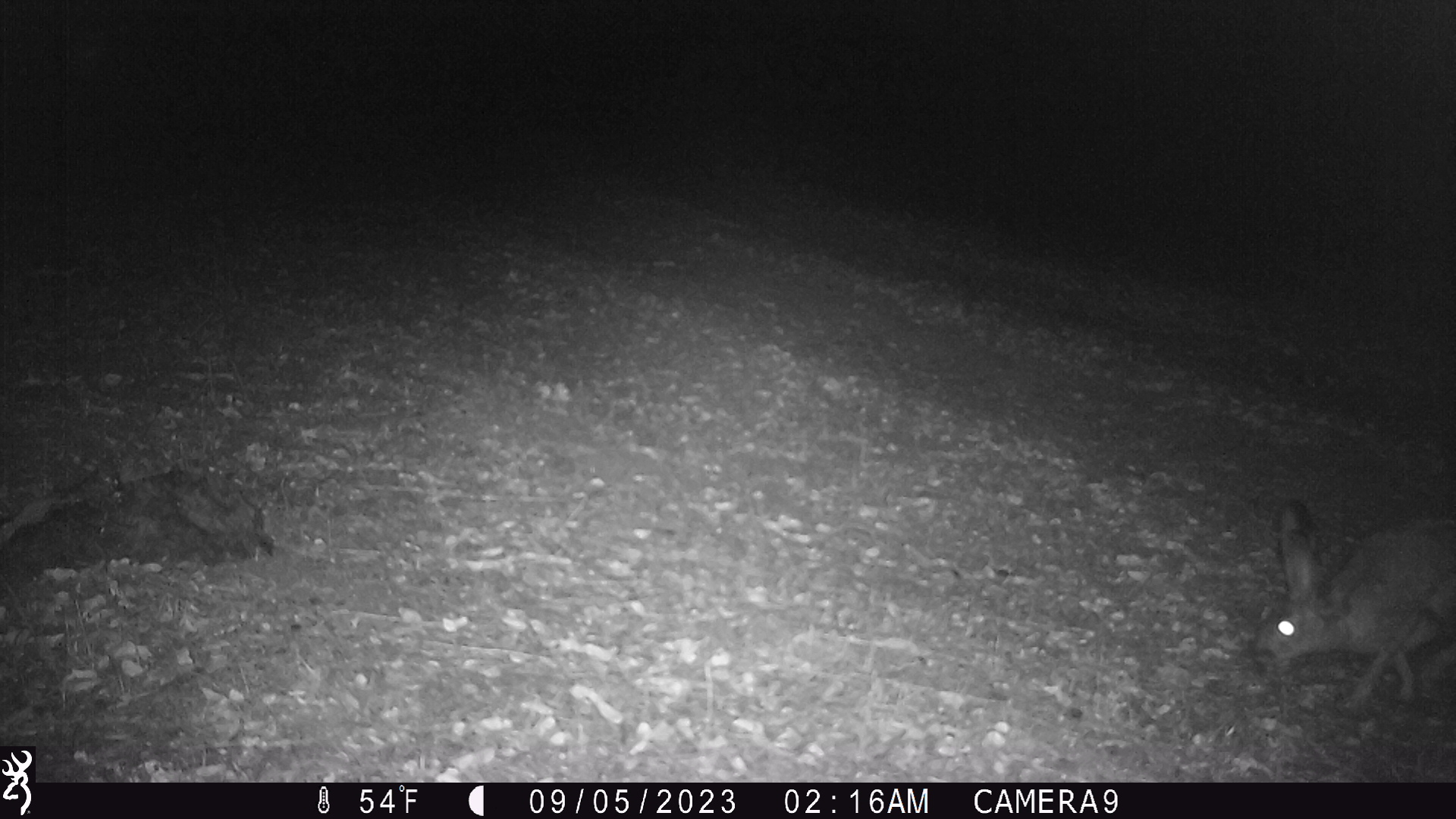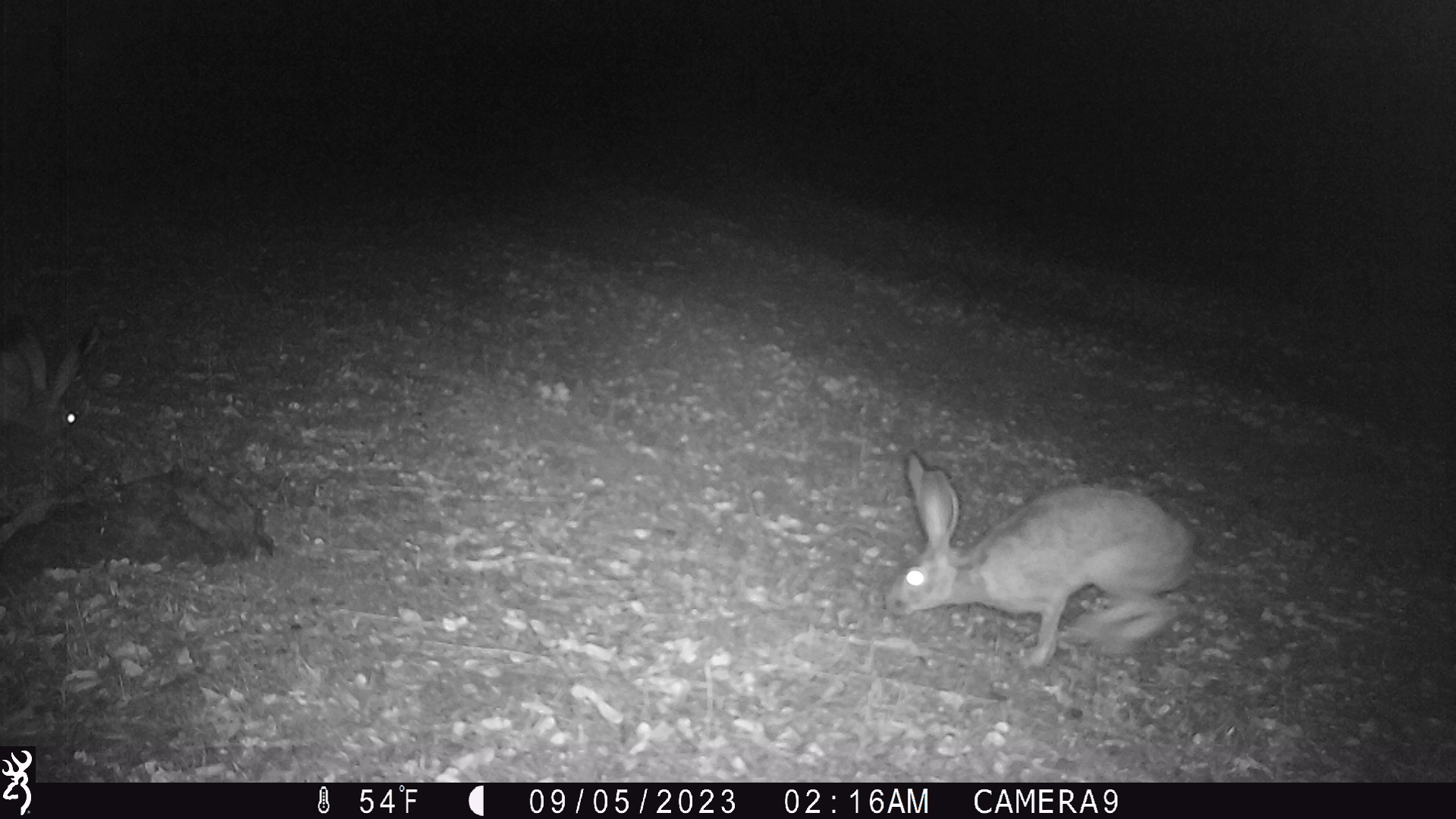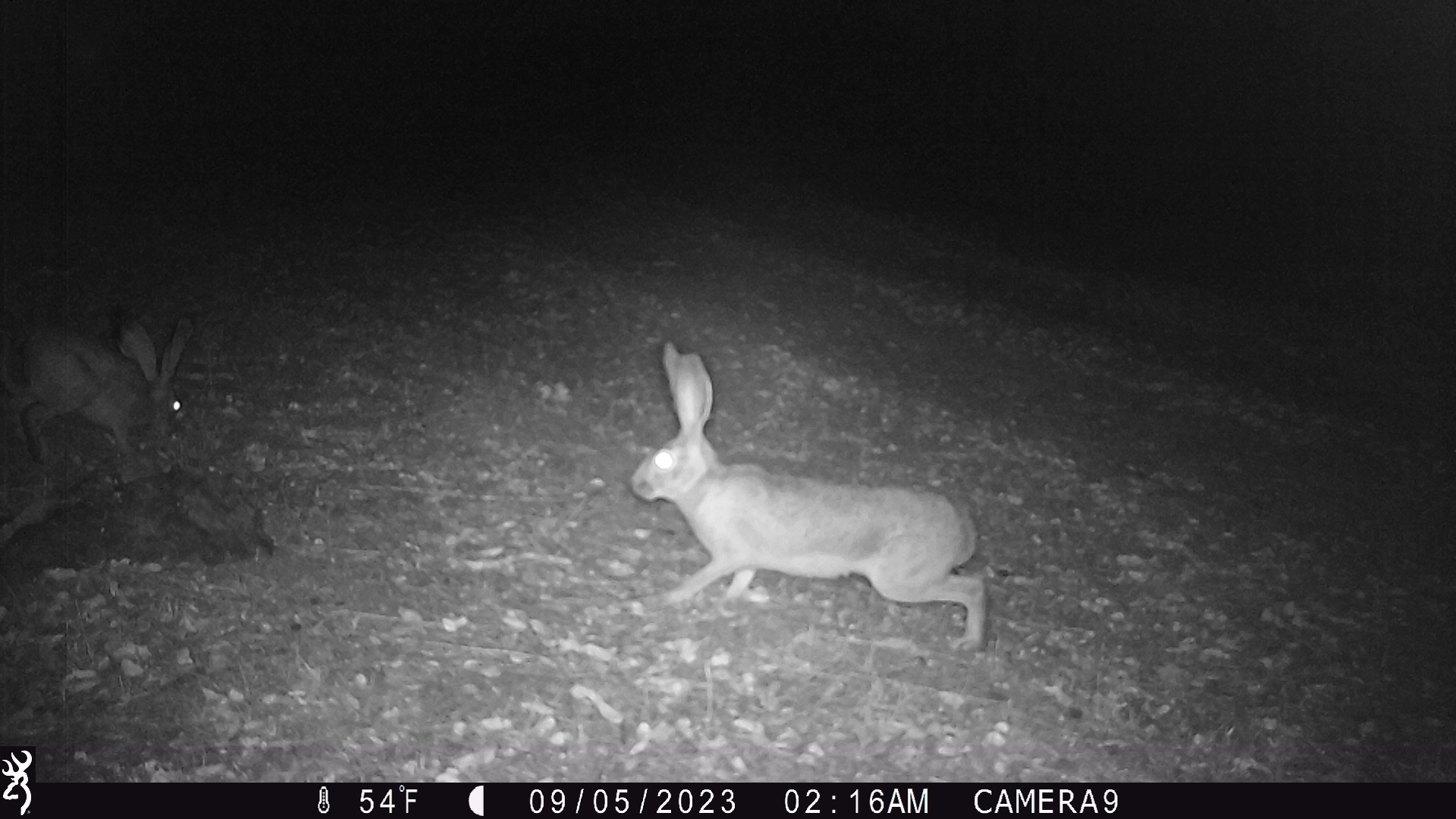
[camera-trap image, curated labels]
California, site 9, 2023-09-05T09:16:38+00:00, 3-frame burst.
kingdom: Animalia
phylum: Chordata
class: Mammalia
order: Lagomorpha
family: Leporidae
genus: Lepus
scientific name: Lepus californicus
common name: black-tailed jackrabbit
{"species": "black-tailed jackrabbit (Lepus californicus)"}